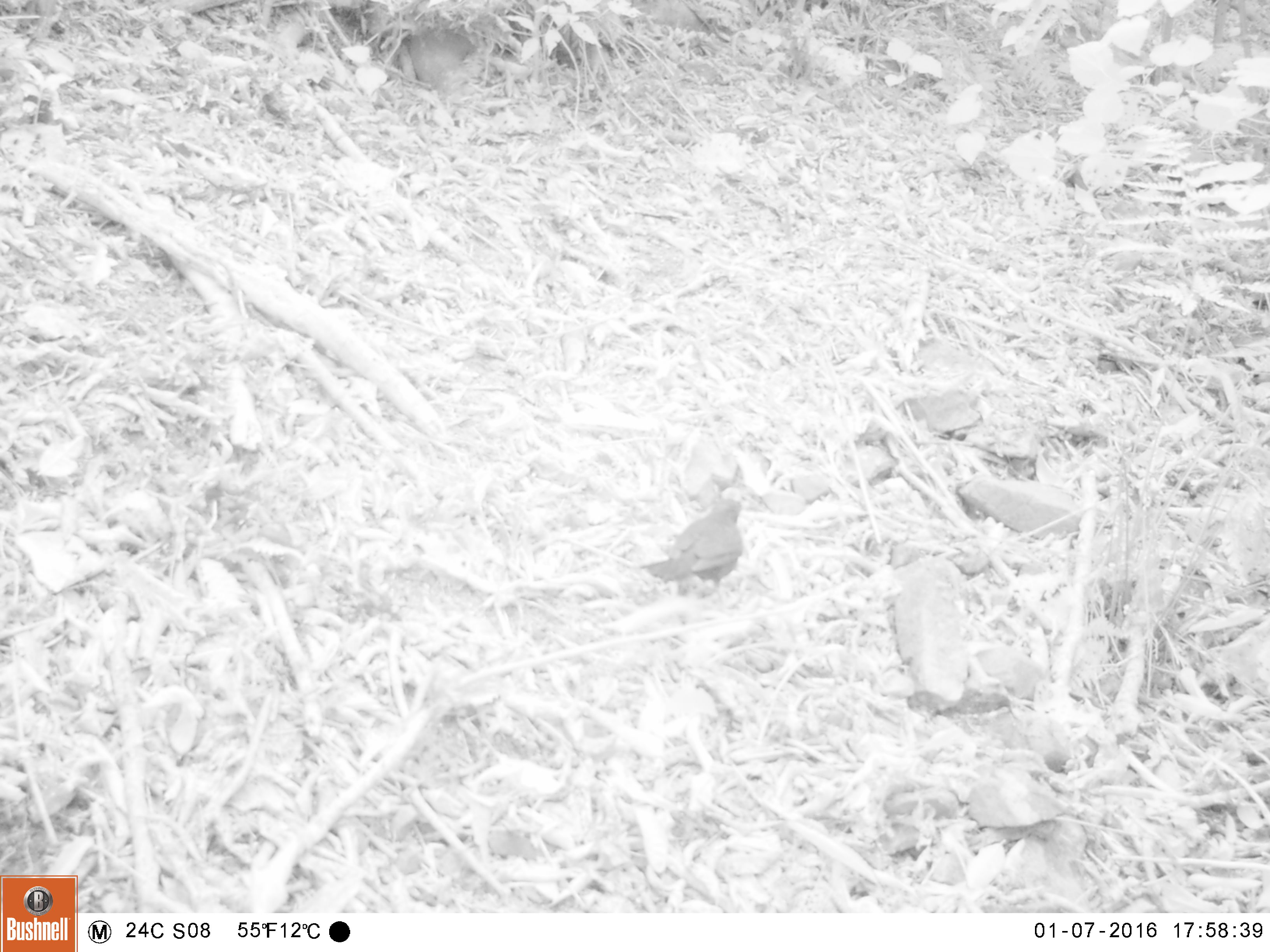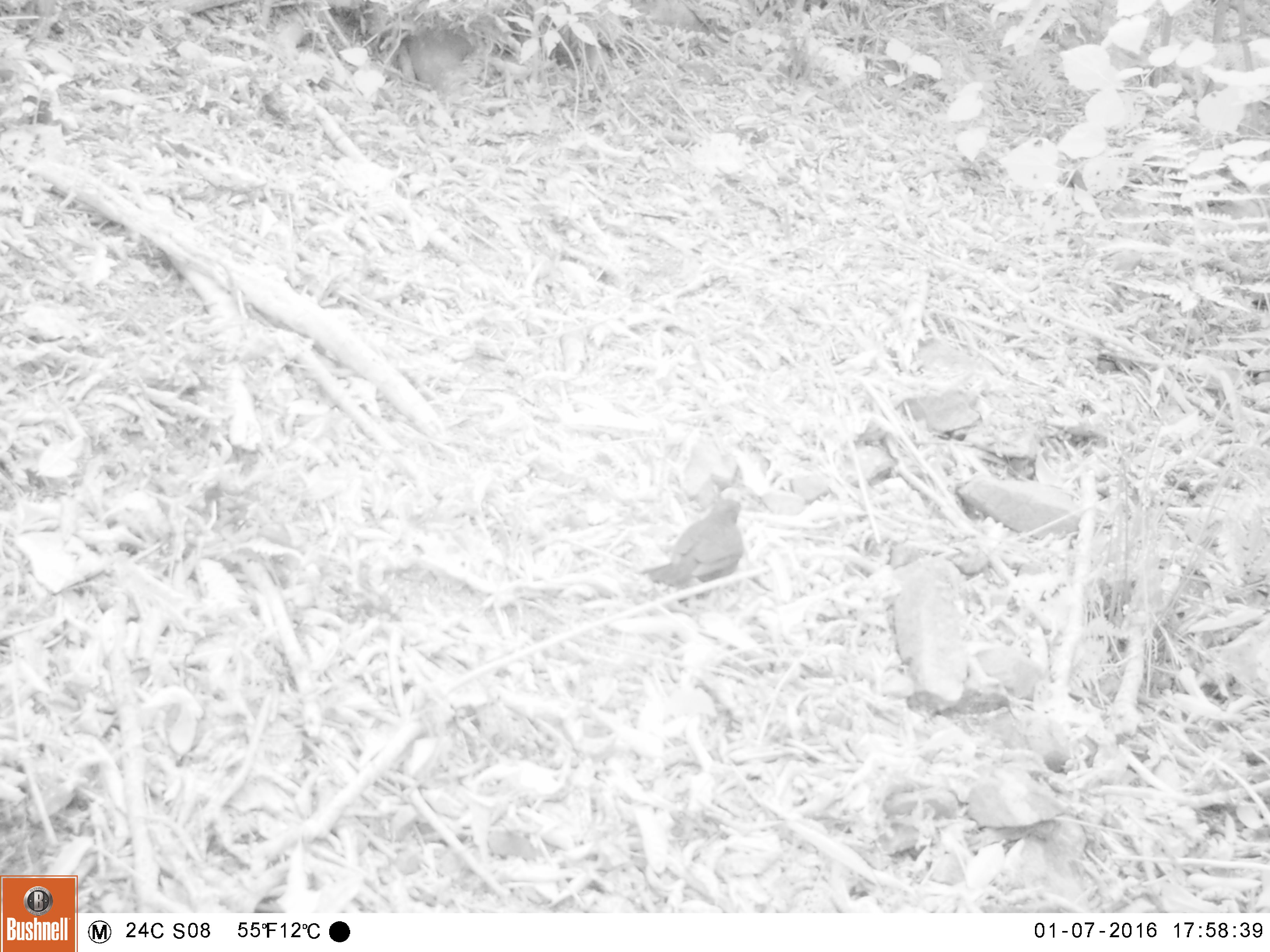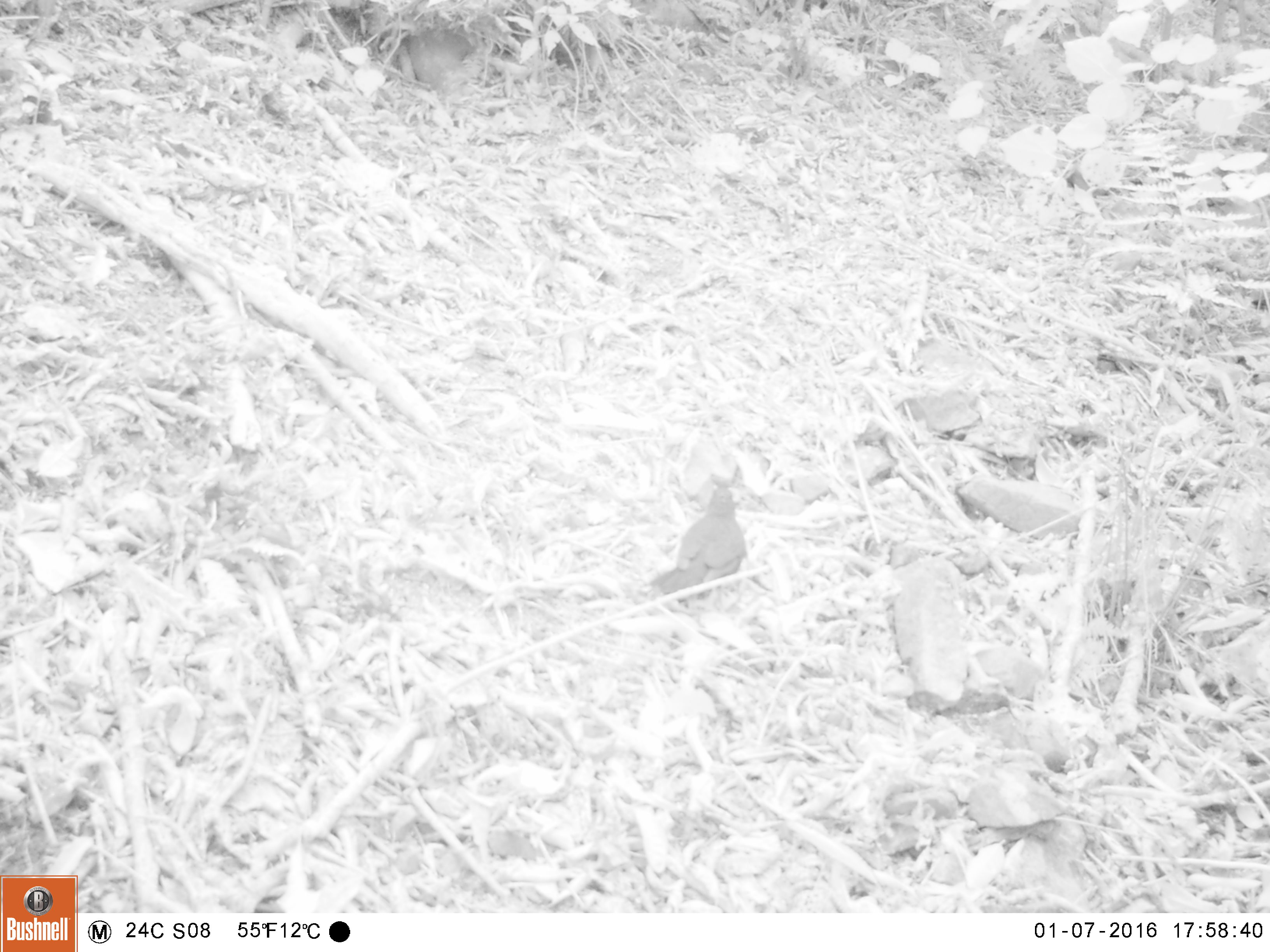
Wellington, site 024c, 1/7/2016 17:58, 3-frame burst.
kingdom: Animalia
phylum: Chordata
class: Aves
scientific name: Aves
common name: bird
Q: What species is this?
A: Bird (Aves).